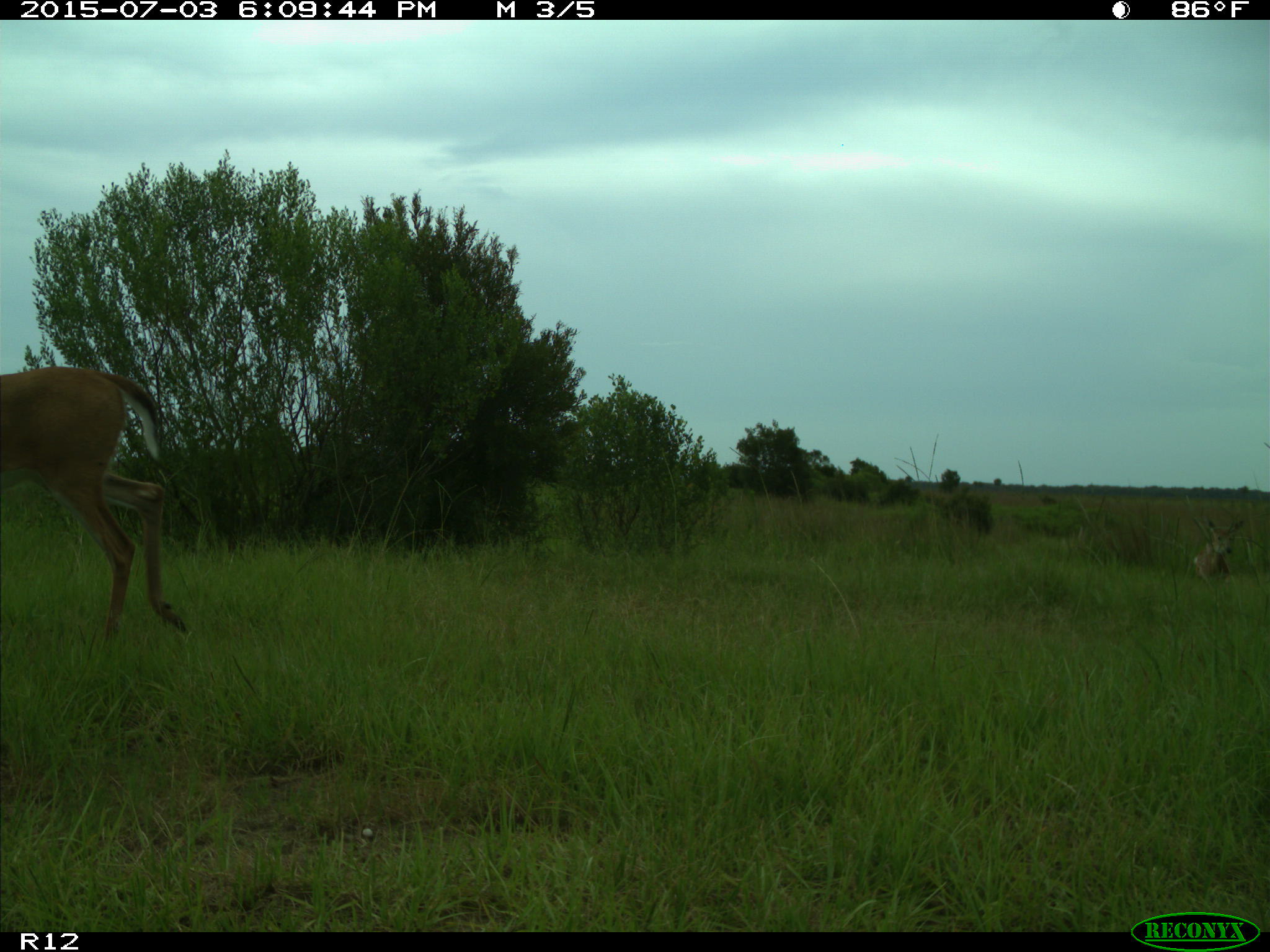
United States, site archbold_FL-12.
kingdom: Animalia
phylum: Chordata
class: Mammalia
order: Artiodactyla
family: Cervidae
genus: Odocoileus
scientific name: Odocoileus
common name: deer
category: unidentified deer